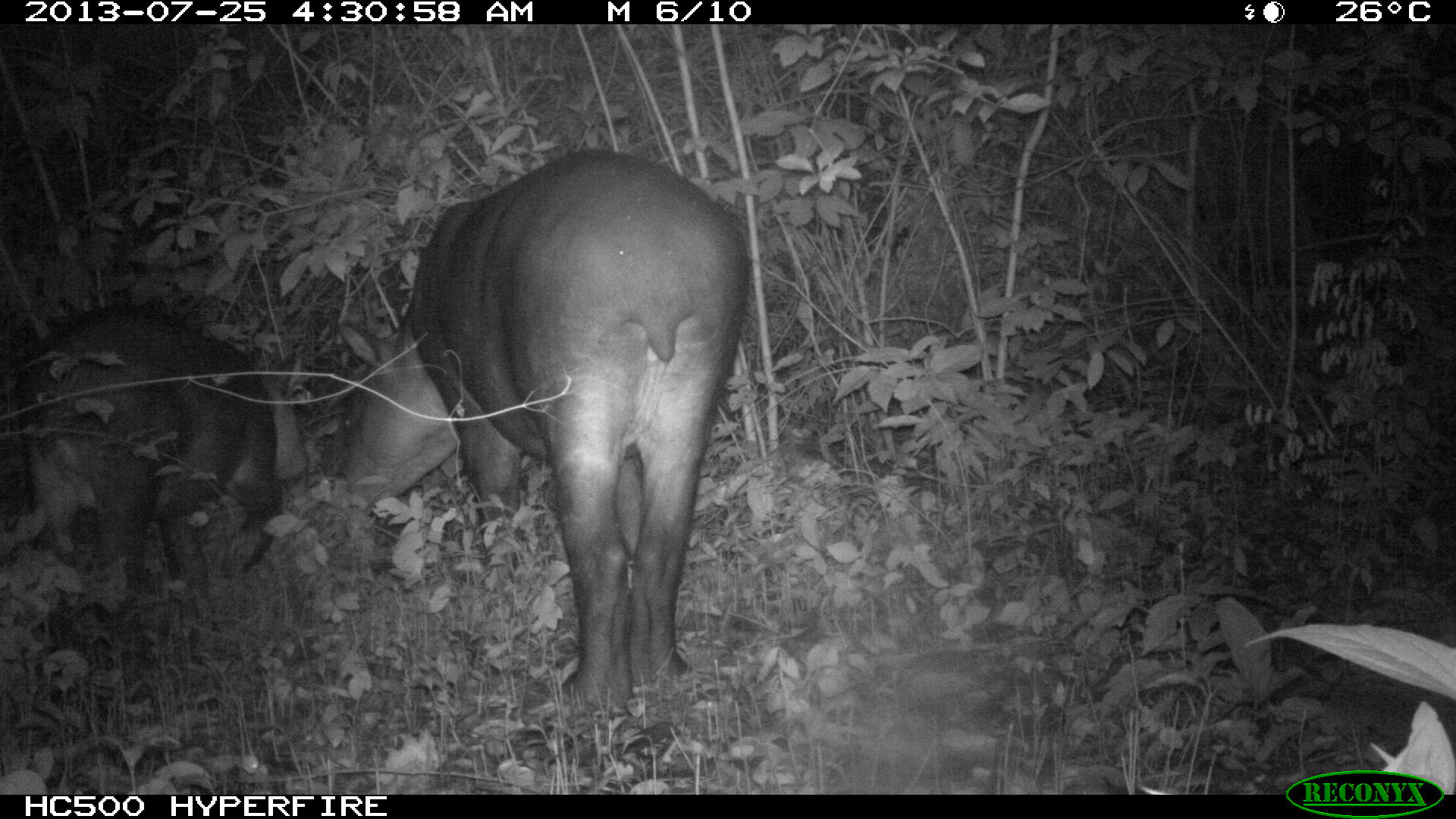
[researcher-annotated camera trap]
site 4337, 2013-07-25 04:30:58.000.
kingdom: Animalia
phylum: Chordata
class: Mammalia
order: Perissodactyla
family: Tapiridae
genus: Tapirus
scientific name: Tapirus bairdii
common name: baird's tapir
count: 2